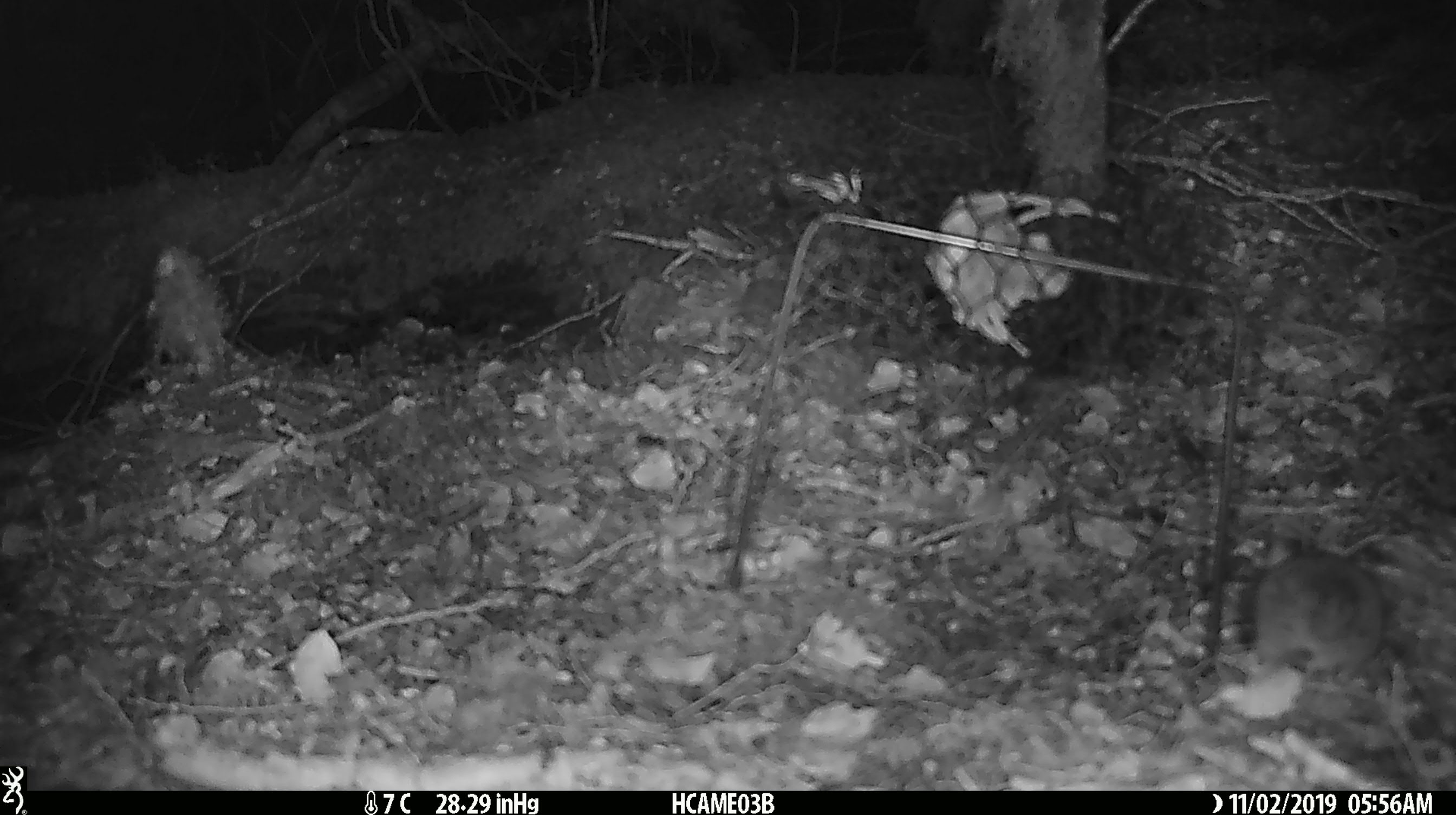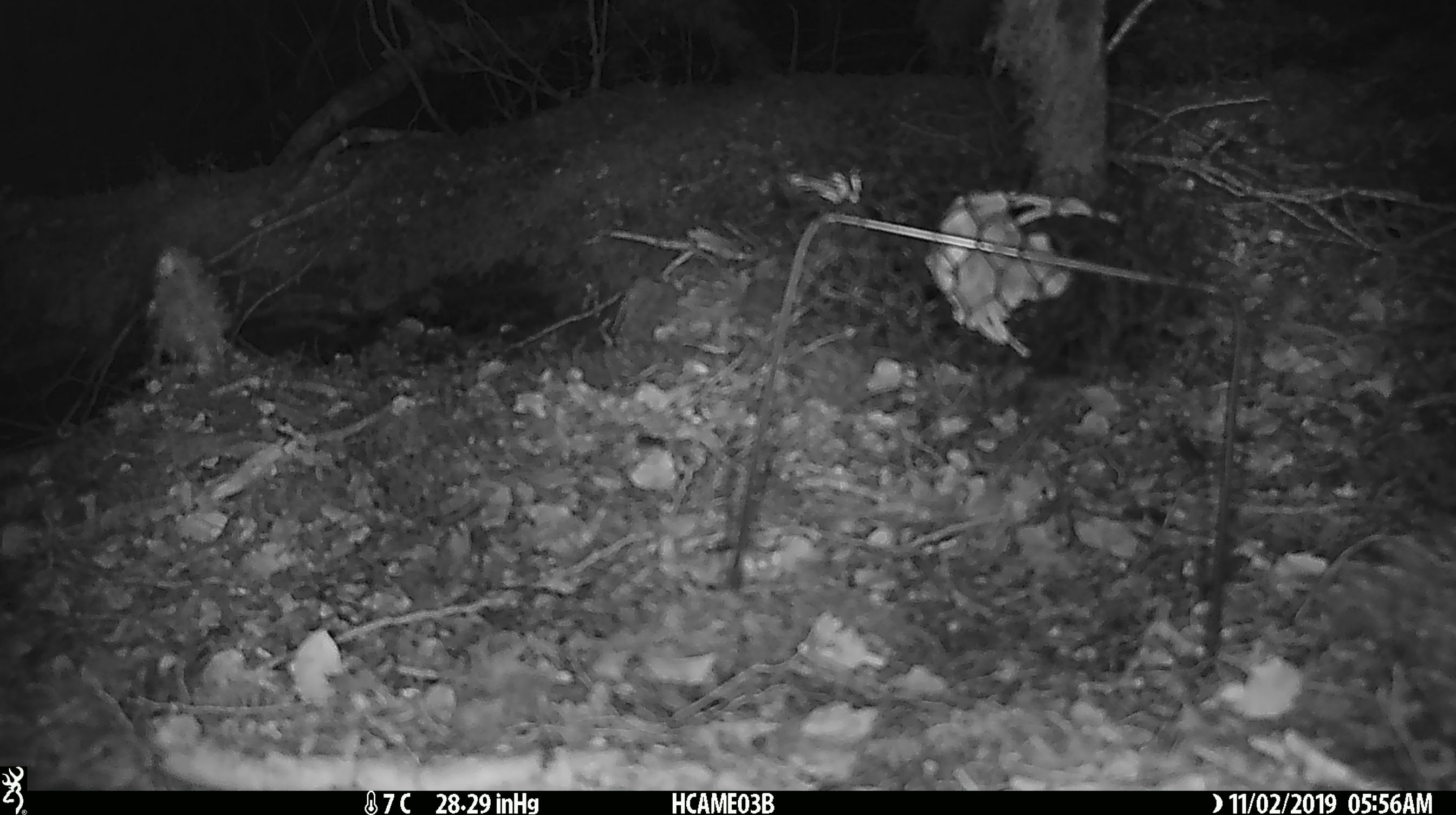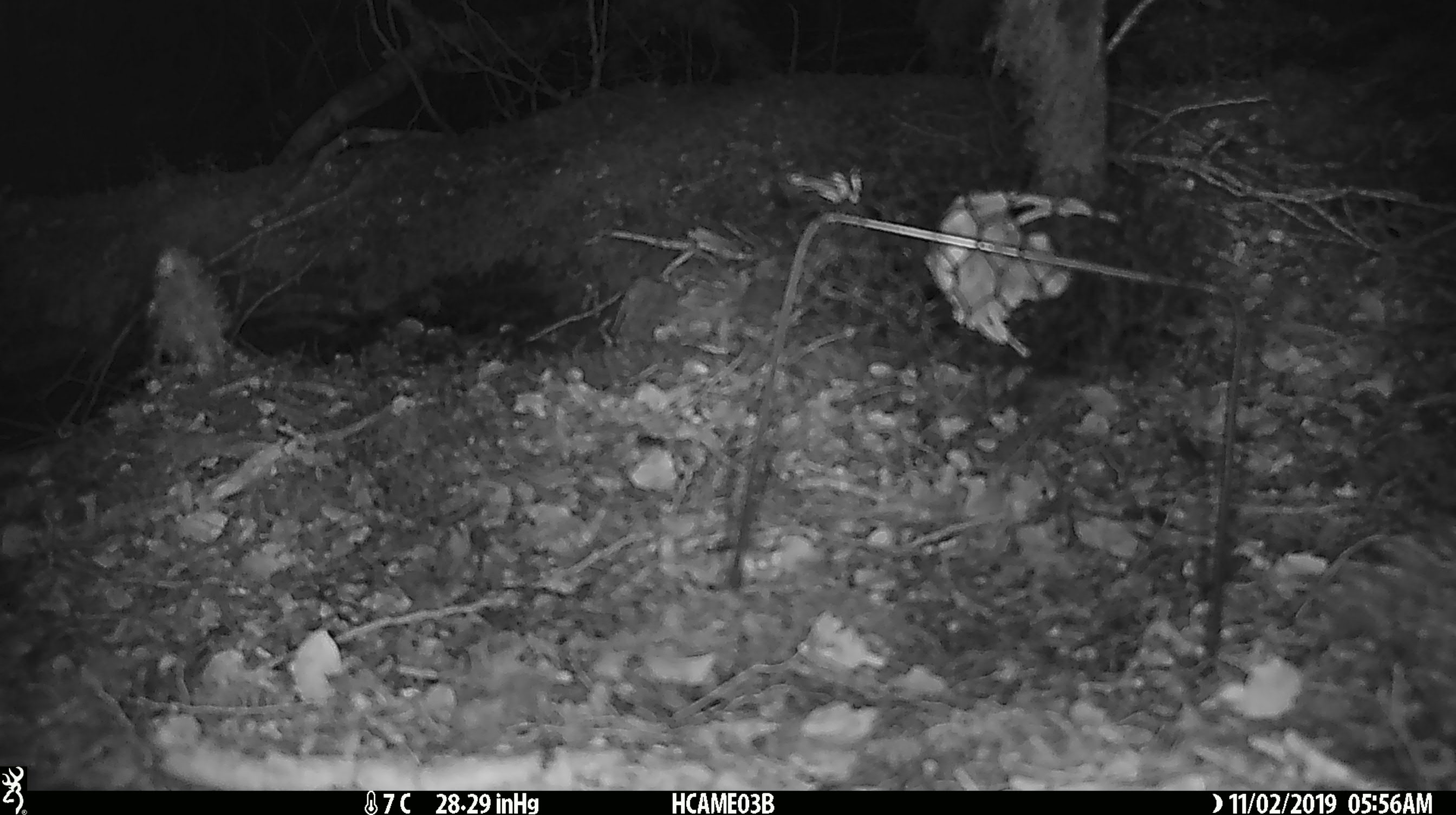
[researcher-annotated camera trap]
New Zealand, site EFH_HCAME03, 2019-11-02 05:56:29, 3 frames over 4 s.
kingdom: Animalia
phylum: Chordata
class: Mammalia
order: Rodentia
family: Muridae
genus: Mus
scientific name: Mus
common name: mouse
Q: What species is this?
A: Mouse (Mus).